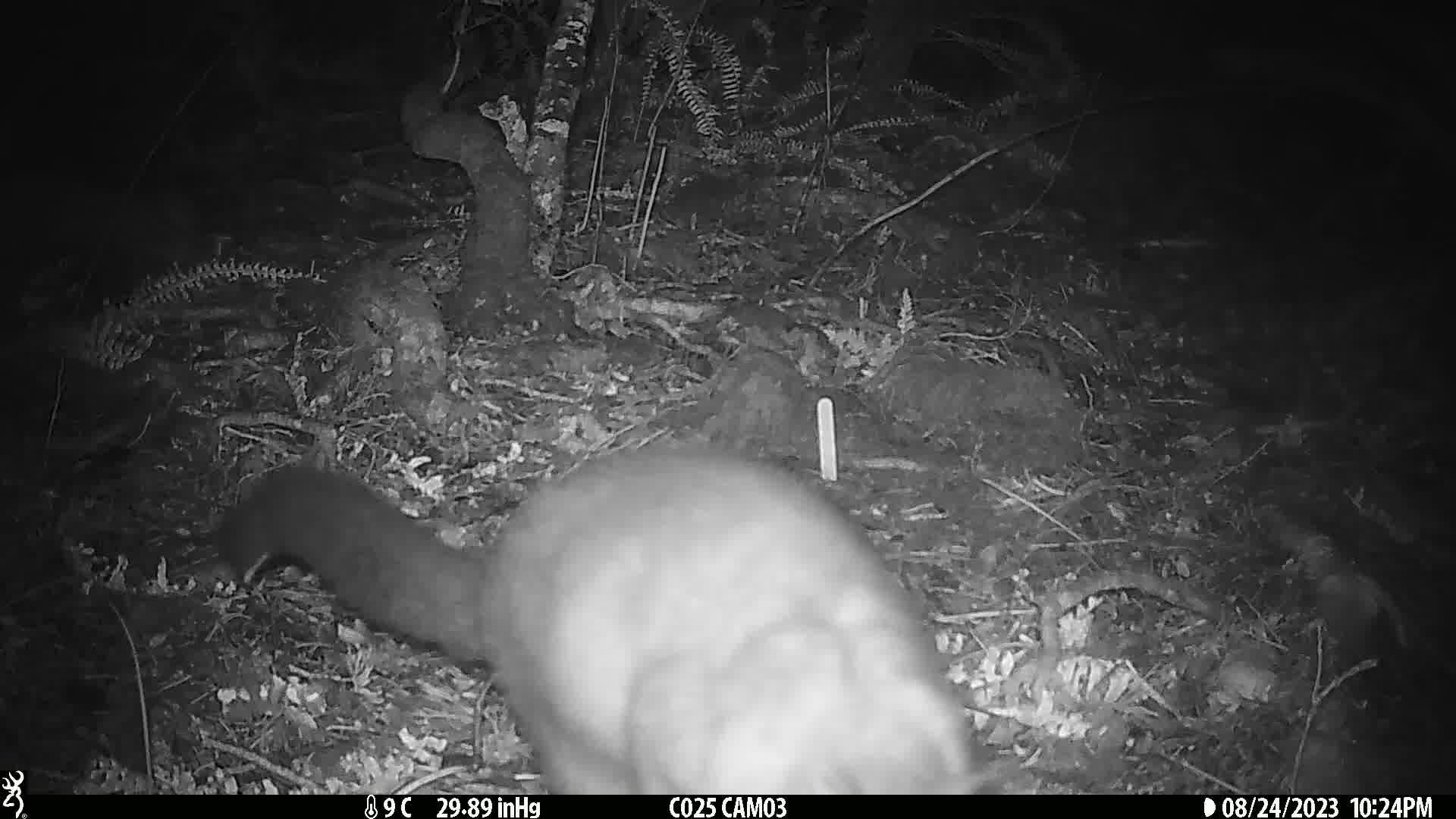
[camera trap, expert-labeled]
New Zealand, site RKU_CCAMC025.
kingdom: Animalia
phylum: Chordata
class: Mammalia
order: Diprotodontia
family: Phalangeridae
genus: Trichosurus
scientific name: Trichosurus vulpecula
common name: common brushtail possum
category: possum